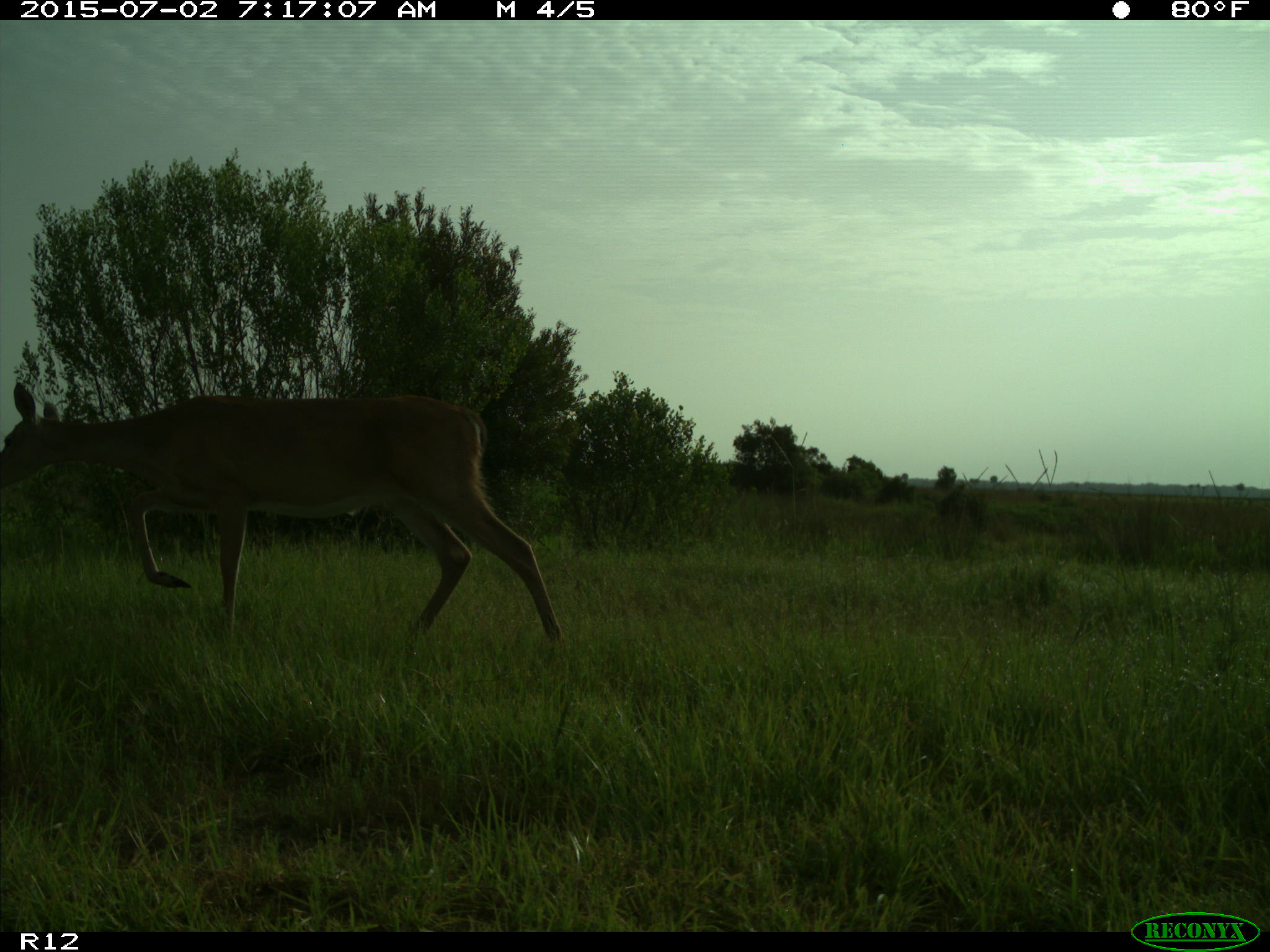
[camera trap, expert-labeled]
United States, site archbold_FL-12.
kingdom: Animalia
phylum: Chordata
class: Mammalia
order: Artiodactyla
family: Cervidae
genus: Odocoileus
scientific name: Odocoileus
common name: deer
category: unidentified deer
Unidentified deer (deer) (Odocoileus).